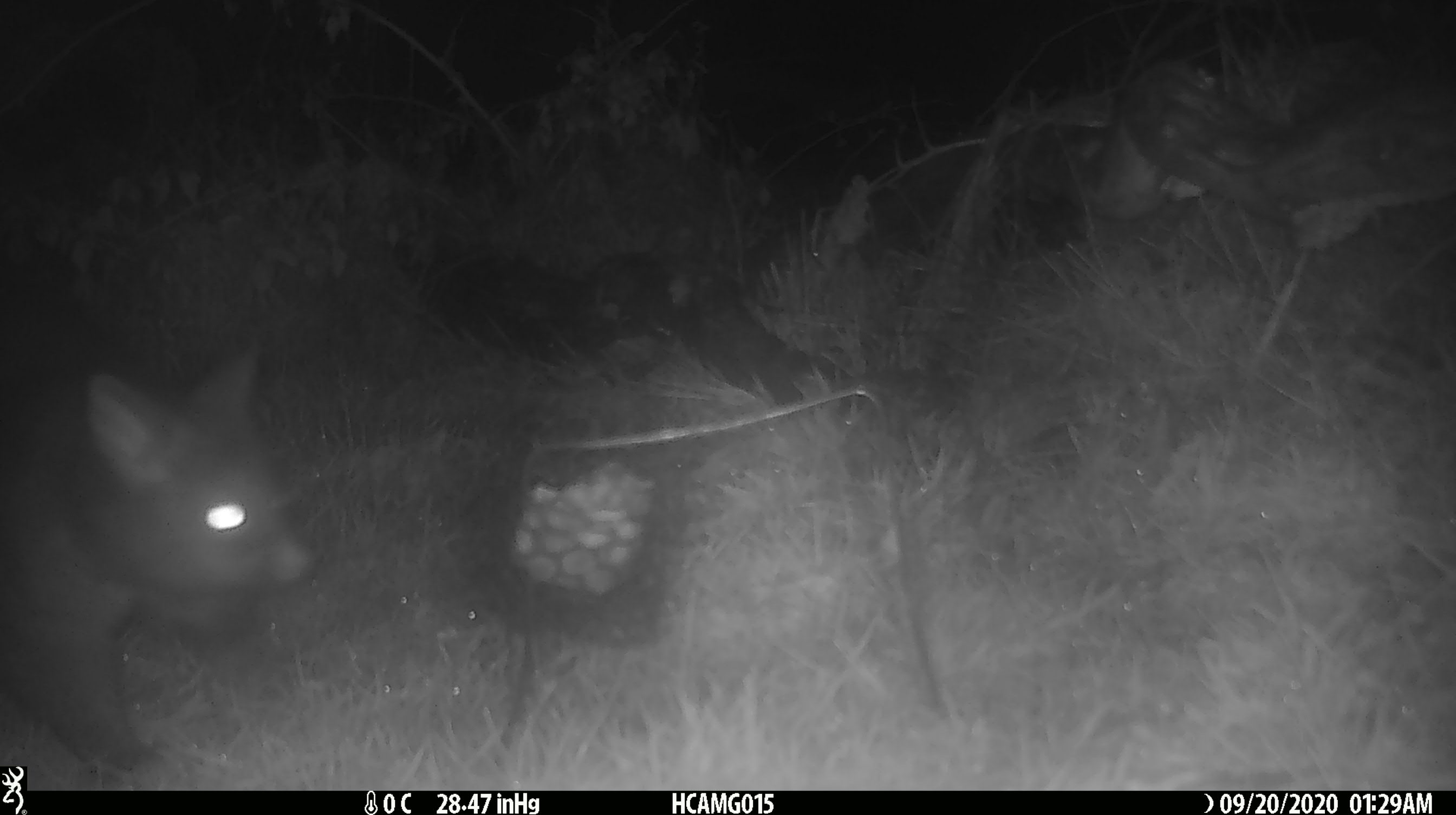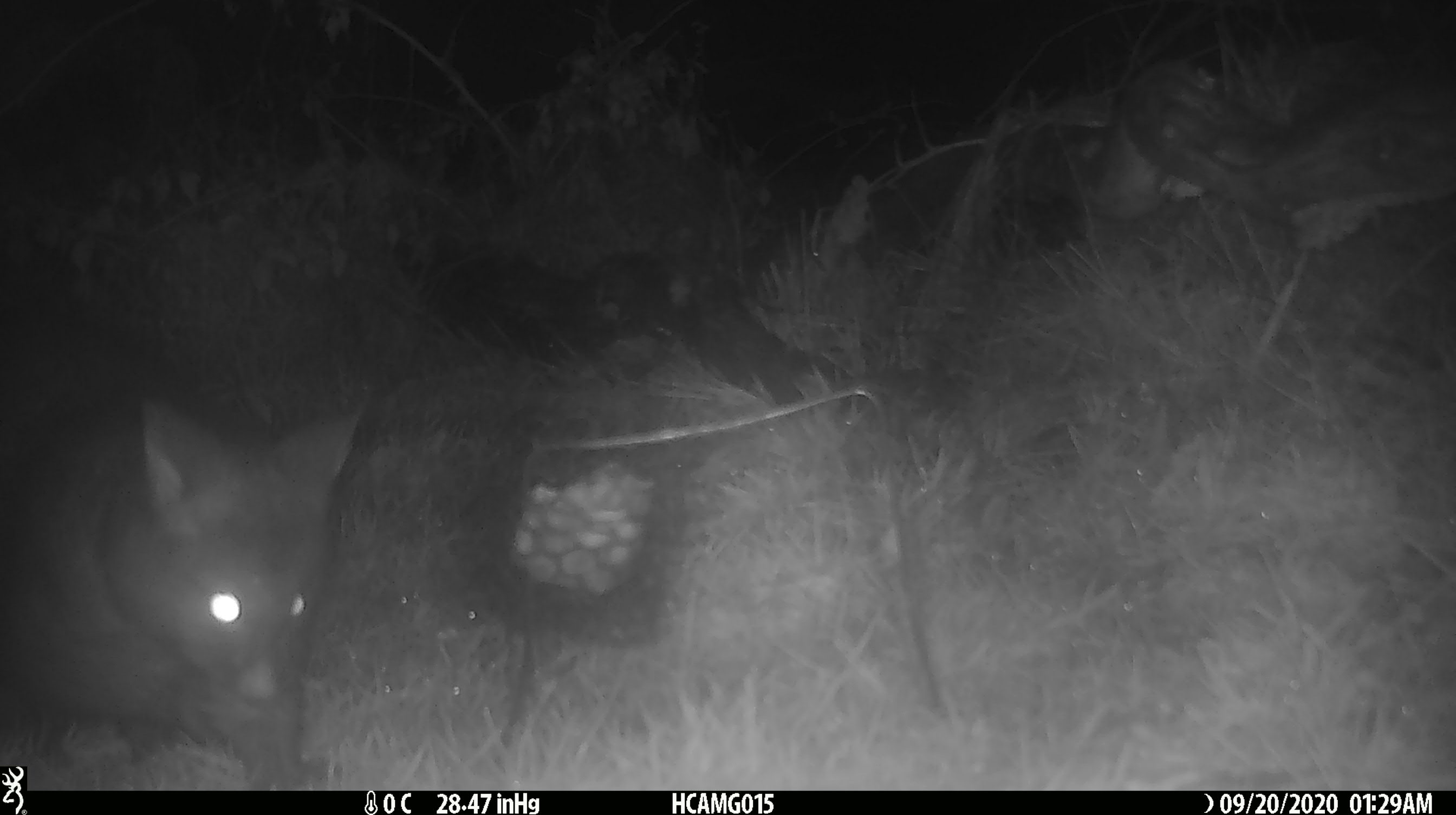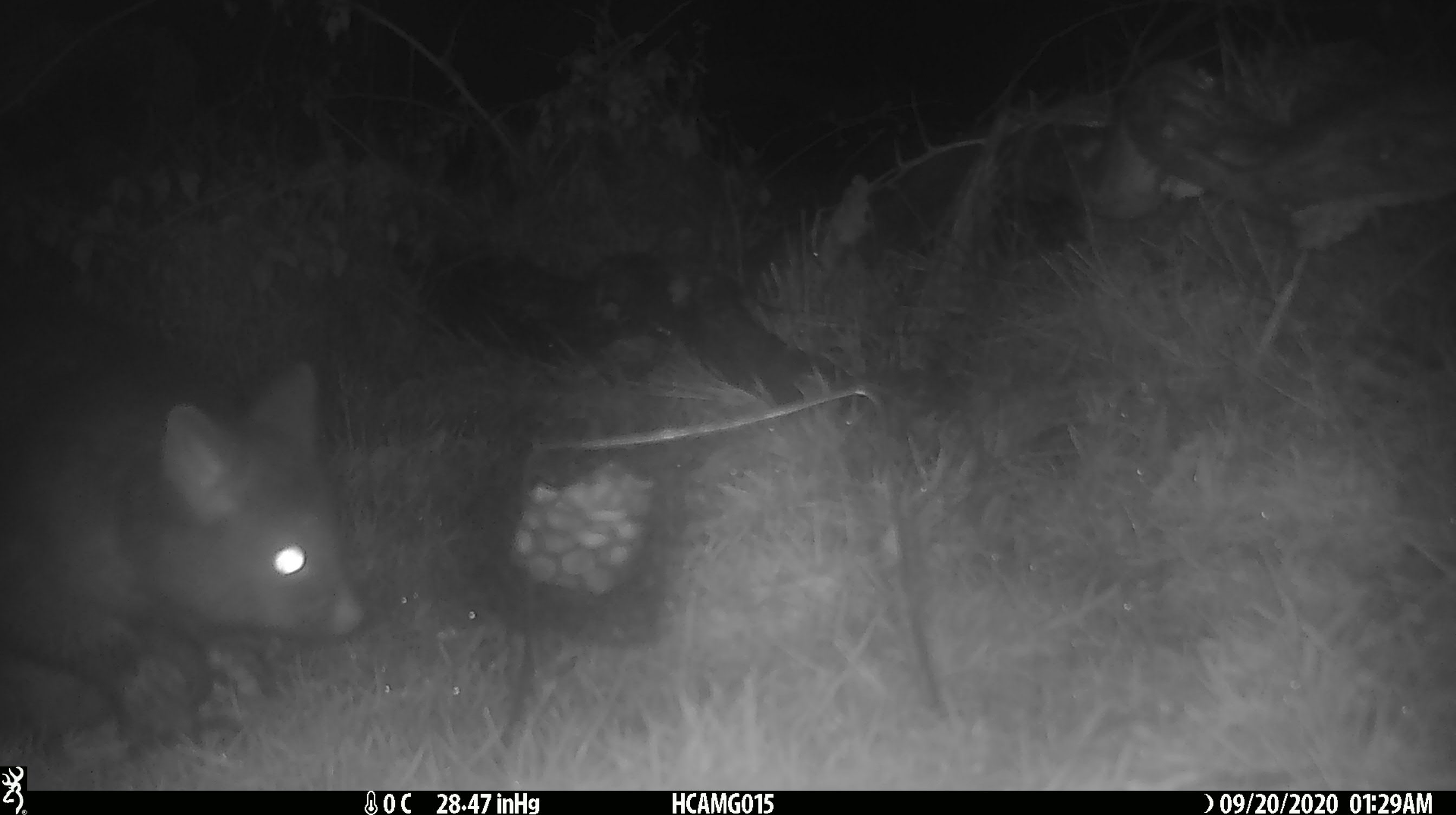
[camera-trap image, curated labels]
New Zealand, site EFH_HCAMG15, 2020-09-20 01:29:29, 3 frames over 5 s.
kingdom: Animalia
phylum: Chordata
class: Mammalia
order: Diprotodontia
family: Phalangeridae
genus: Trichosurus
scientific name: Trichosurus vulpecula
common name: common brushtail possum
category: possum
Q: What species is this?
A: Possum (common brushtail possum) (Trichosurus vulpecula).